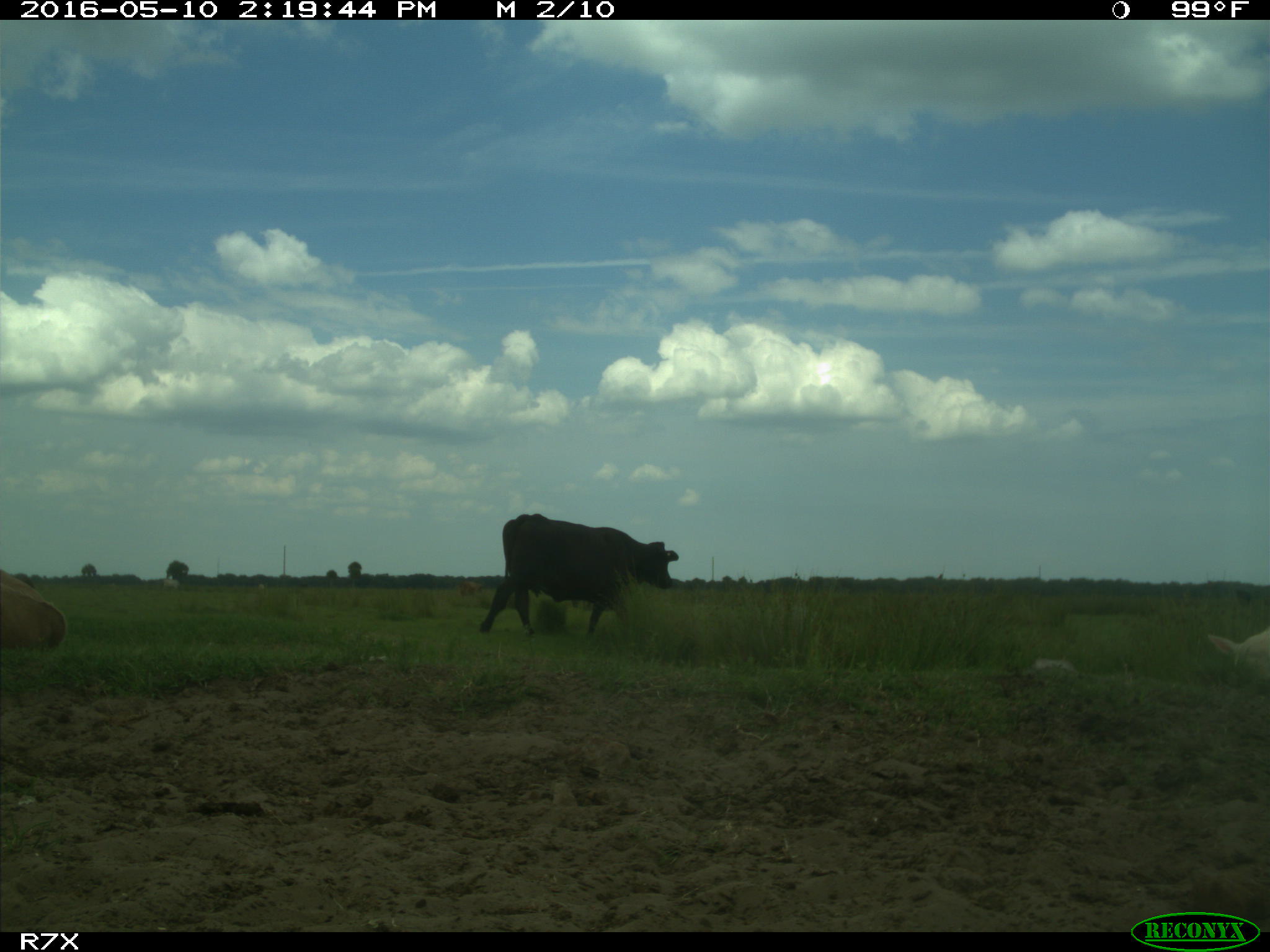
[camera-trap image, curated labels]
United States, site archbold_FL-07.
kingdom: Animalia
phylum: Chordata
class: Mammalia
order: Artiodactyla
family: Bovidae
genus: Bos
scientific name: Bos taurus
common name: domestic cow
Bos taurus (domestic cow).